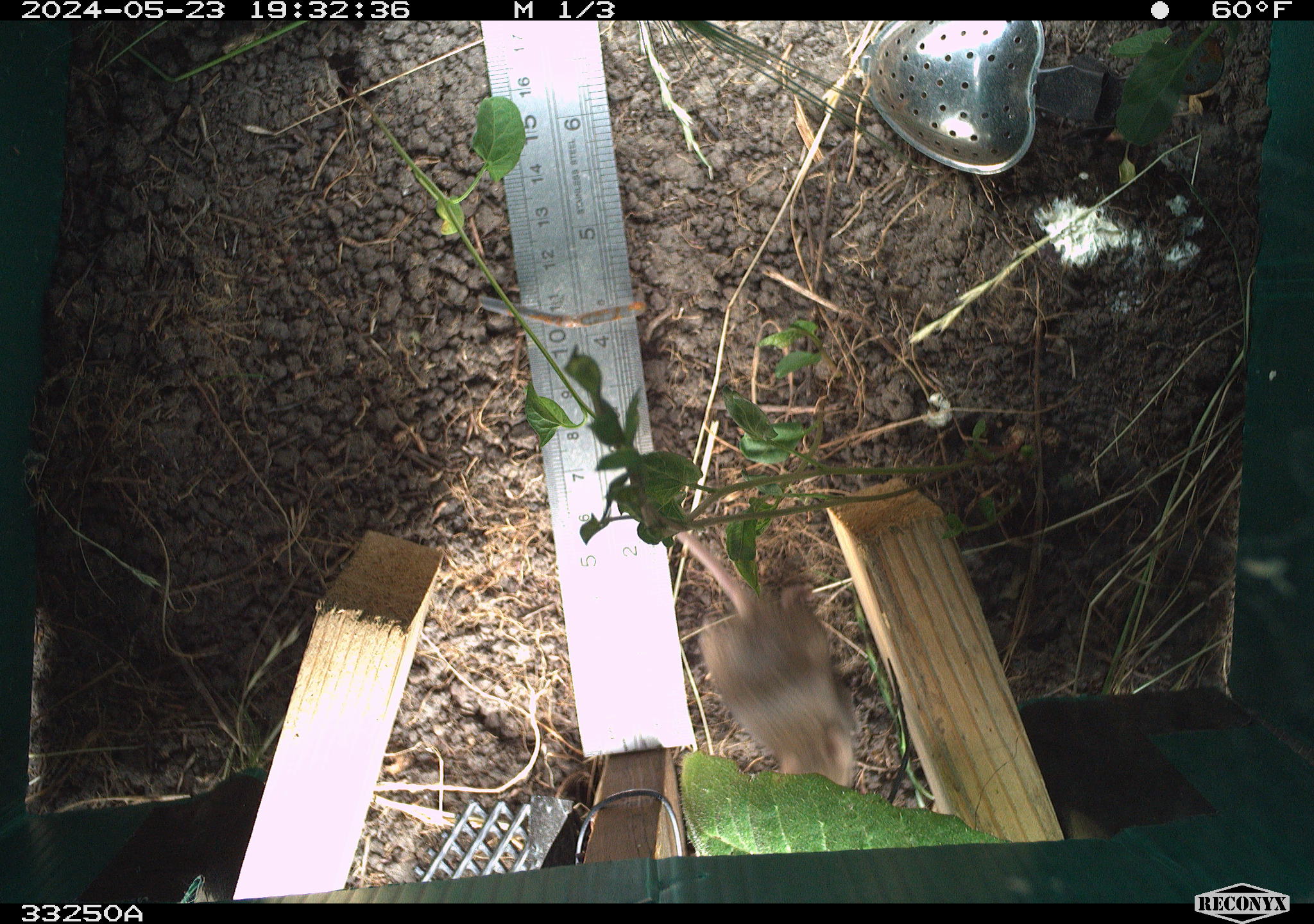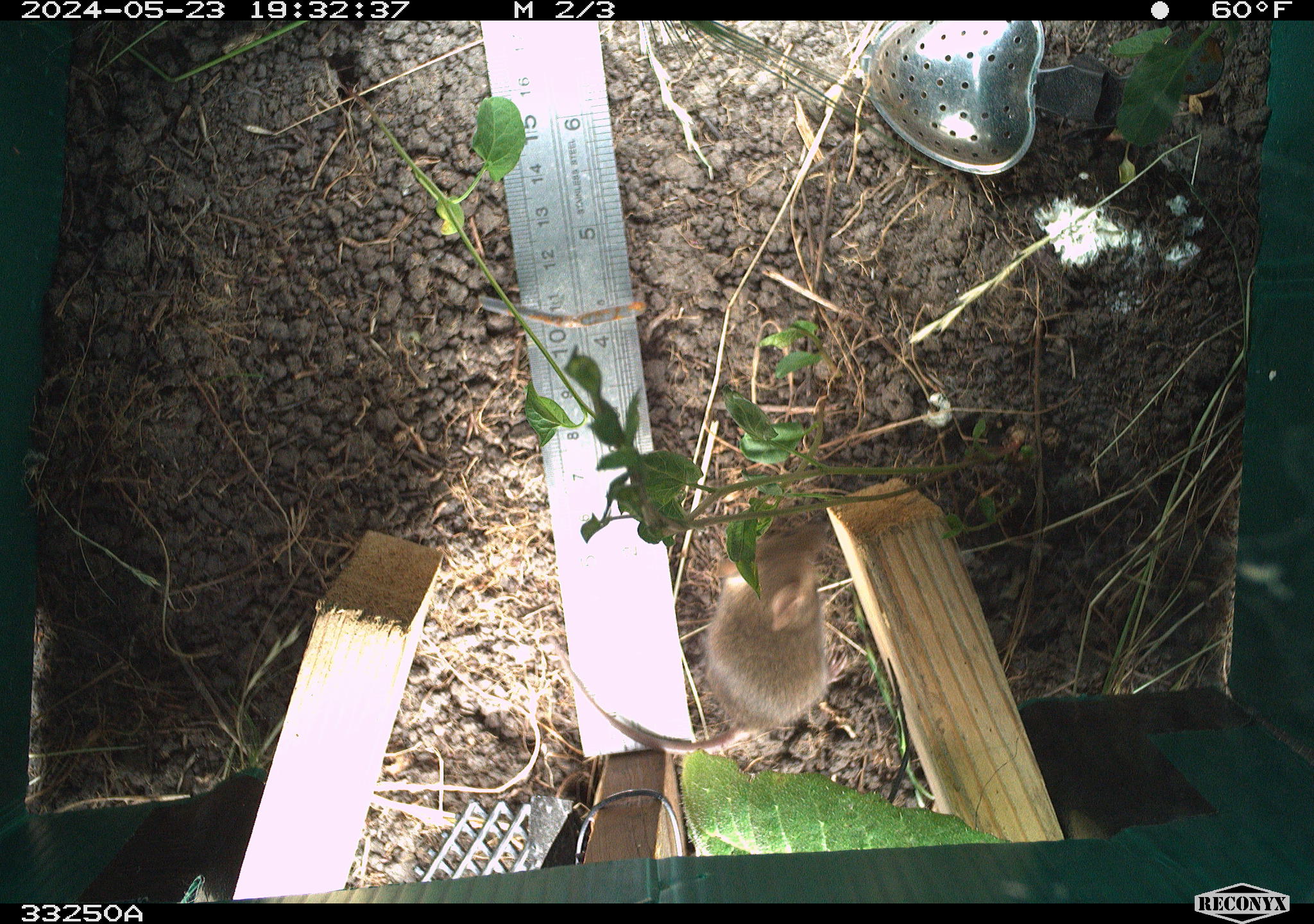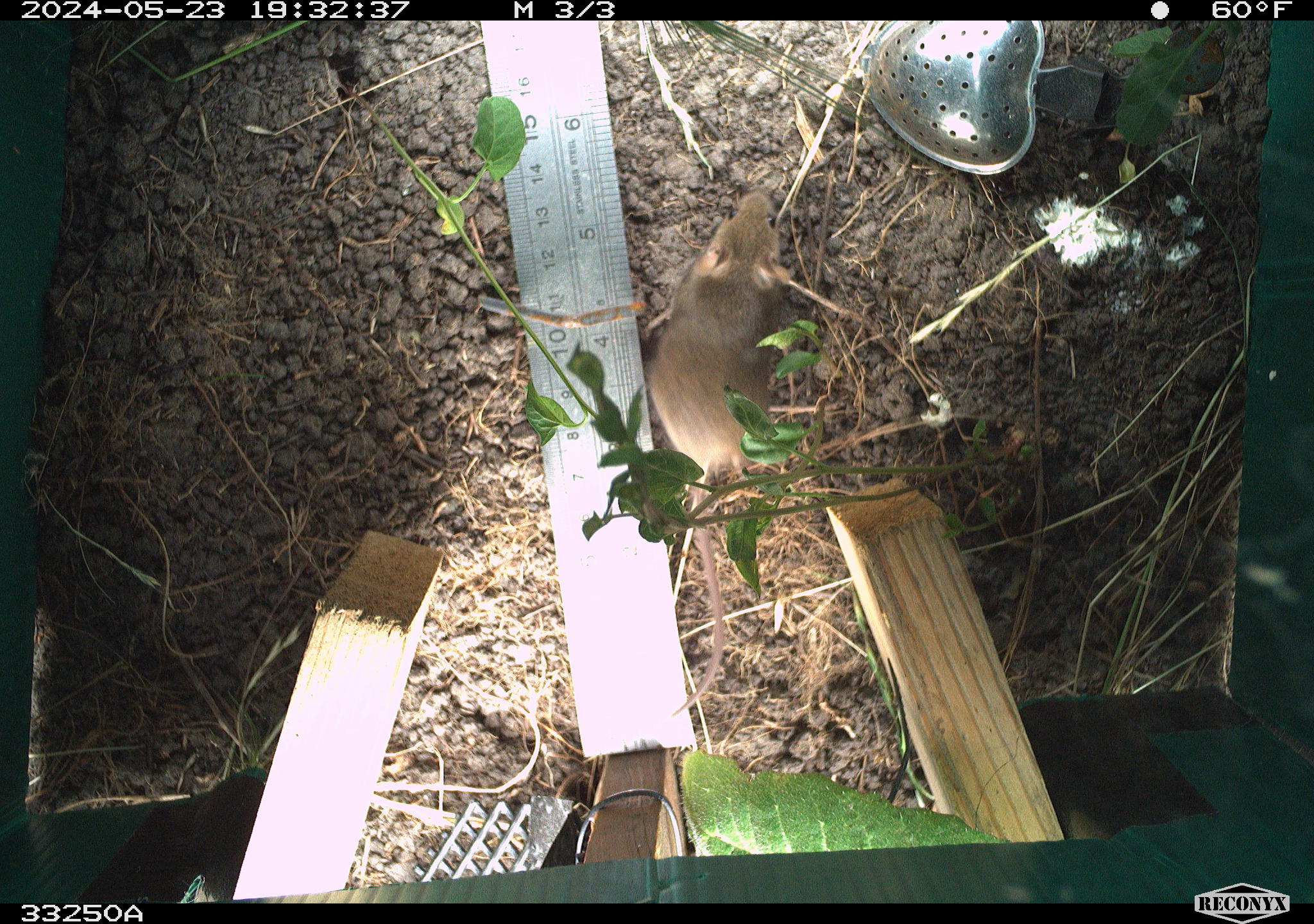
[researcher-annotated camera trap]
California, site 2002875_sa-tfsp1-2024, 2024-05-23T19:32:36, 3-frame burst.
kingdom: Animalia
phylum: Chordata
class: Mammalia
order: Rodentia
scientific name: Rodentia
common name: mouse species